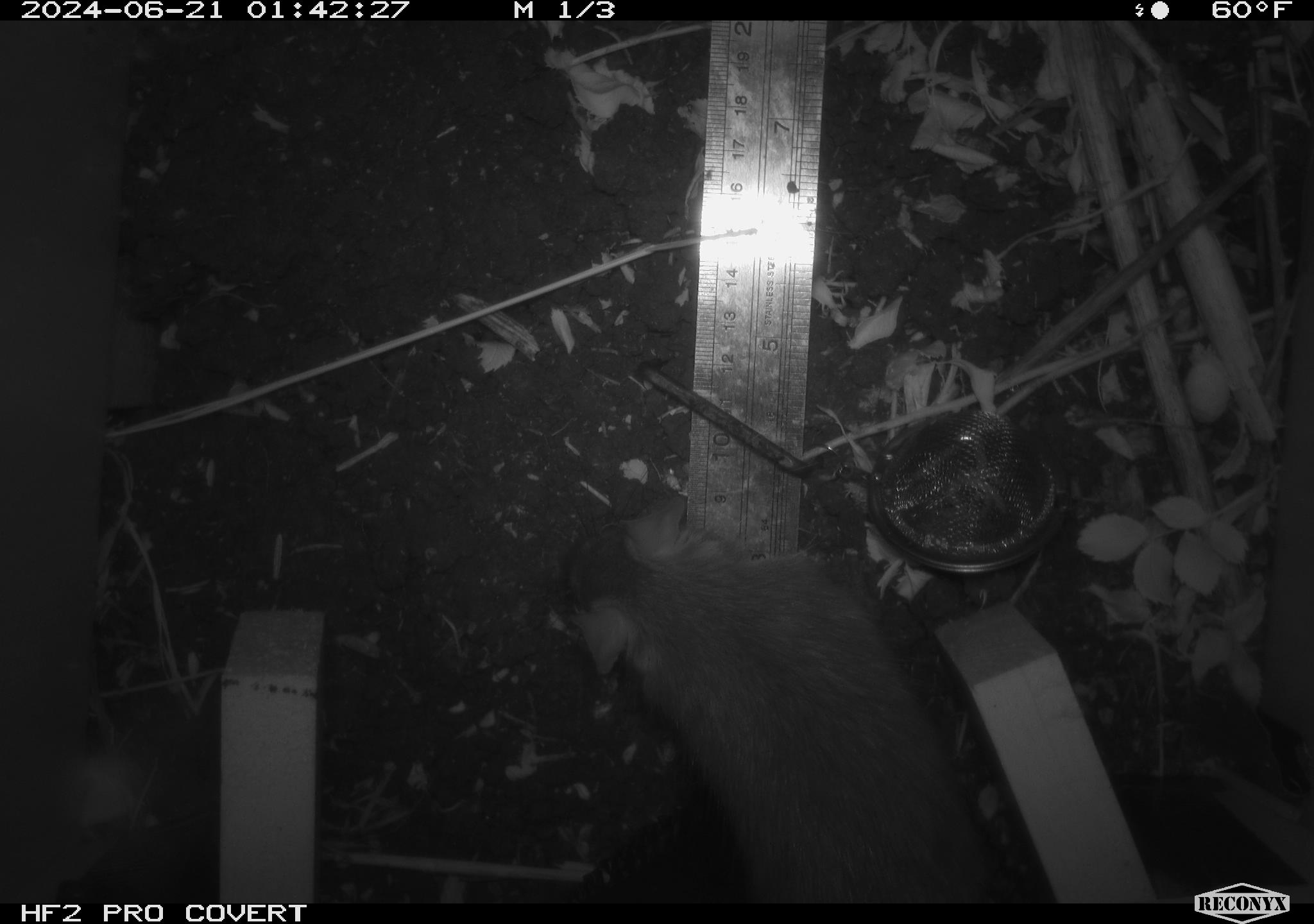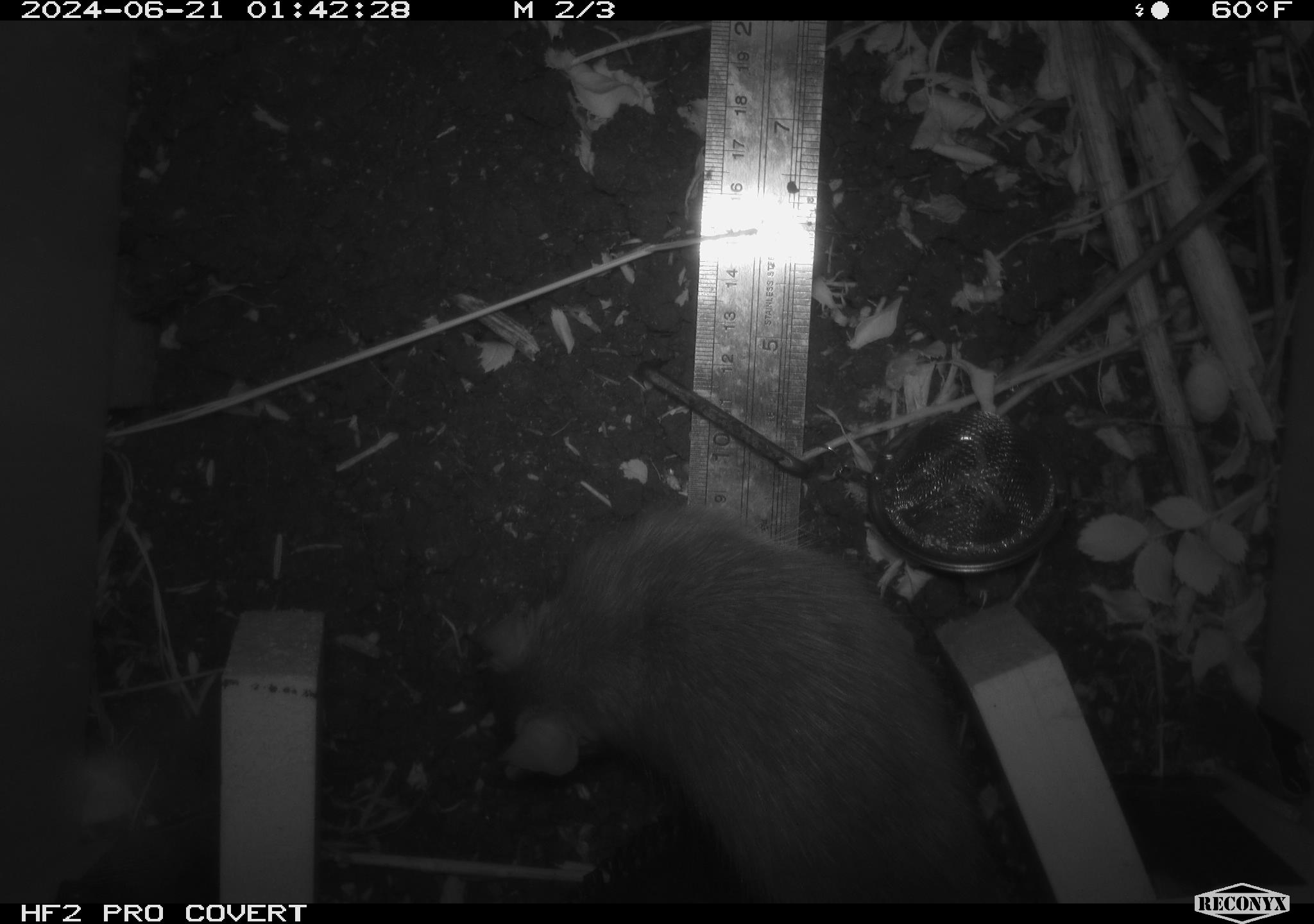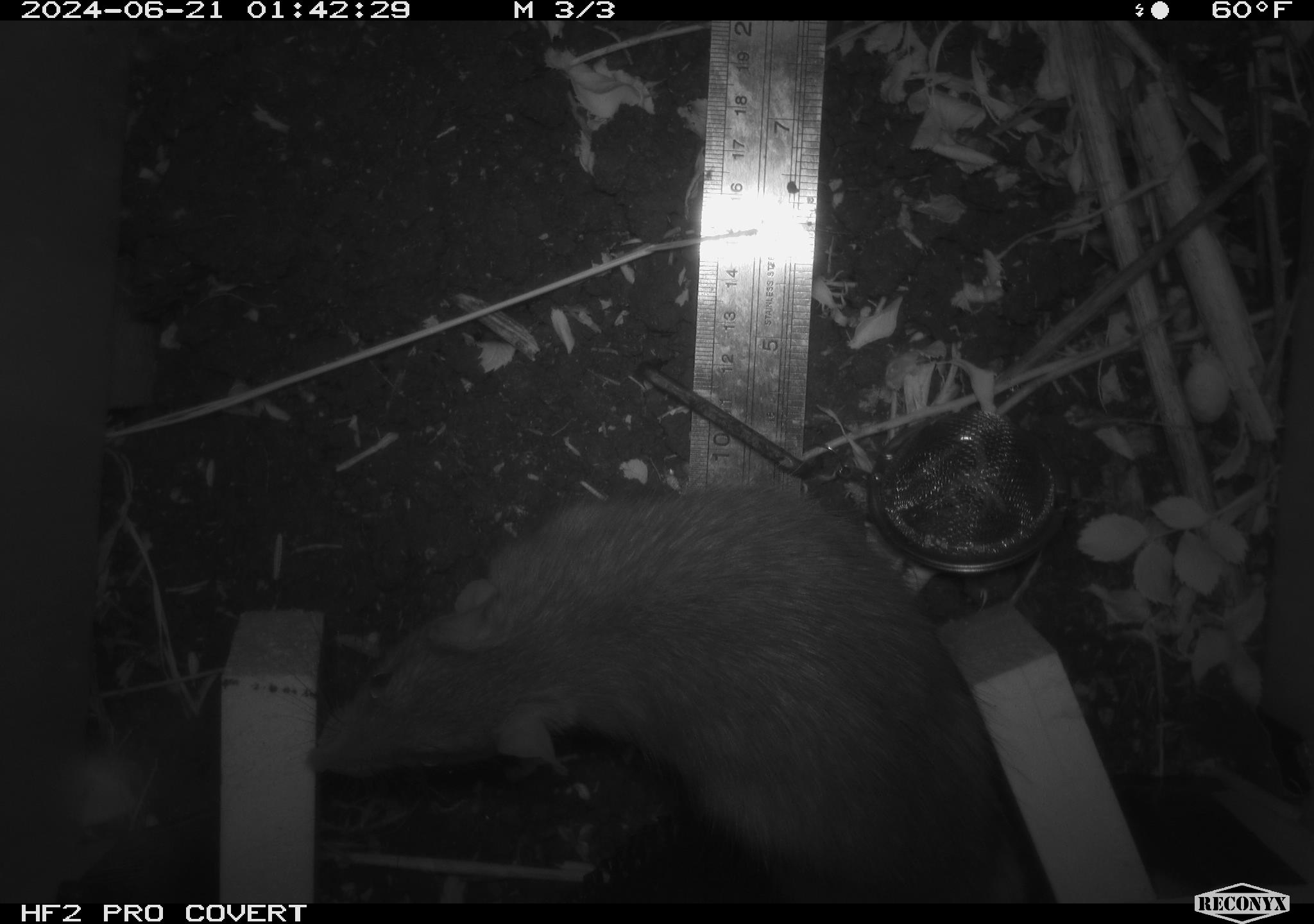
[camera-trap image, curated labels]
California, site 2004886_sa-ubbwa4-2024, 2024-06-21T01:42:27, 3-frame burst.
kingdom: Animalia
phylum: Chordata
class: Mammalia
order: Rodentia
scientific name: Rodentia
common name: woodrat or rat or mouse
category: woodrat or rat or mouse species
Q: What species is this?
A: Woodrat or rat or mouse species (woodrat or rat or mouse) (Rodentia).